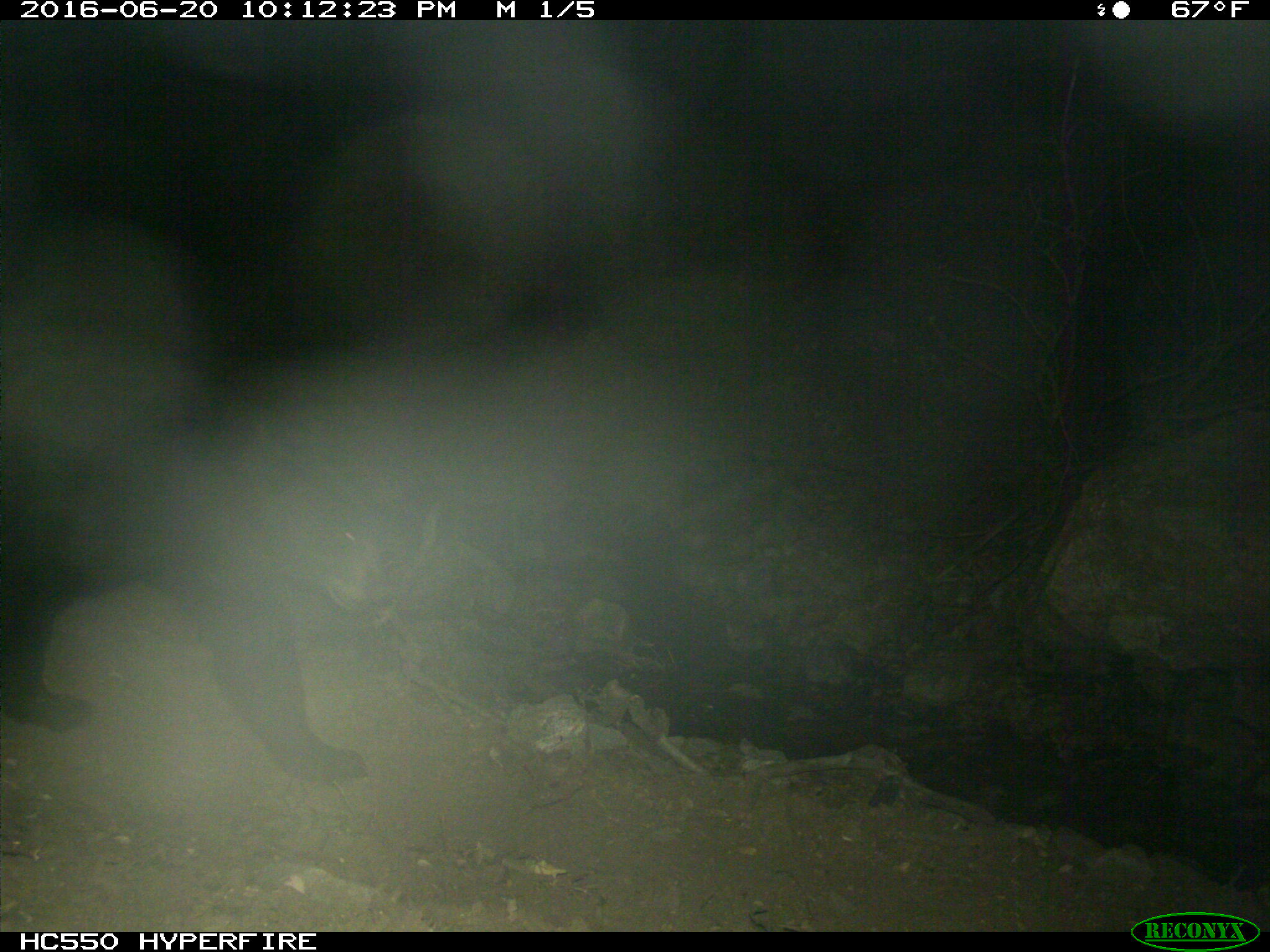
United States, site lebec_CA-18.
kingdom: Animalia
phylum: Chordata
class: Mammalia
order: Carnivora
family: Ursidae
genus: Ursus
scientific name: Ursus americanus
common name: american black bear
Ursus americanus (american black bear).